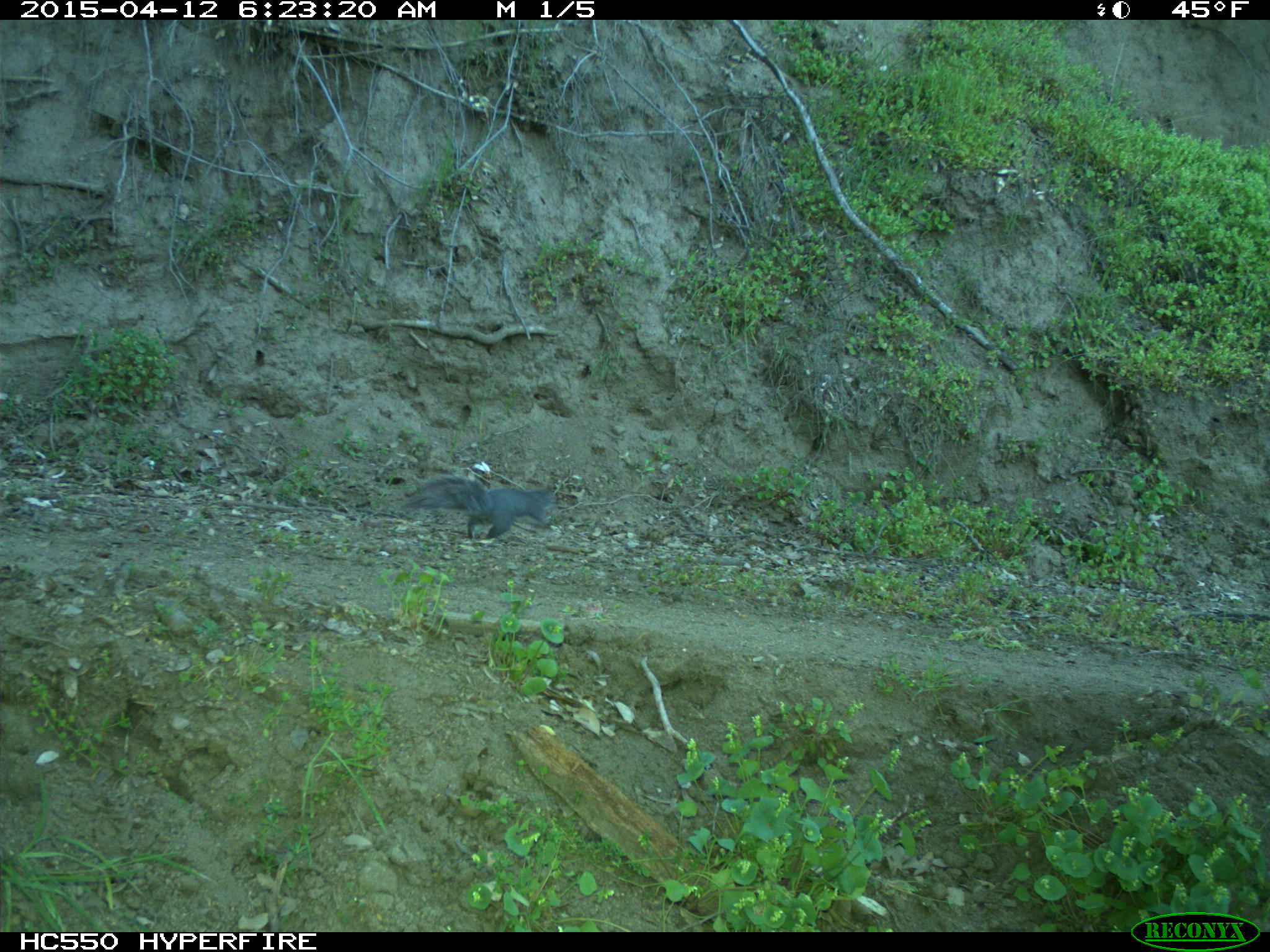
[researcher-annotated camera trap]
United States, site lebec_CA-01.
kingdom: Animalia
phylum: Chordata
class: Mammalia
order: Rodentia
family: Sciuridae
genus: Sciurus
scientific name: Sciurus carolinensis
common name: eastern gray squirrel